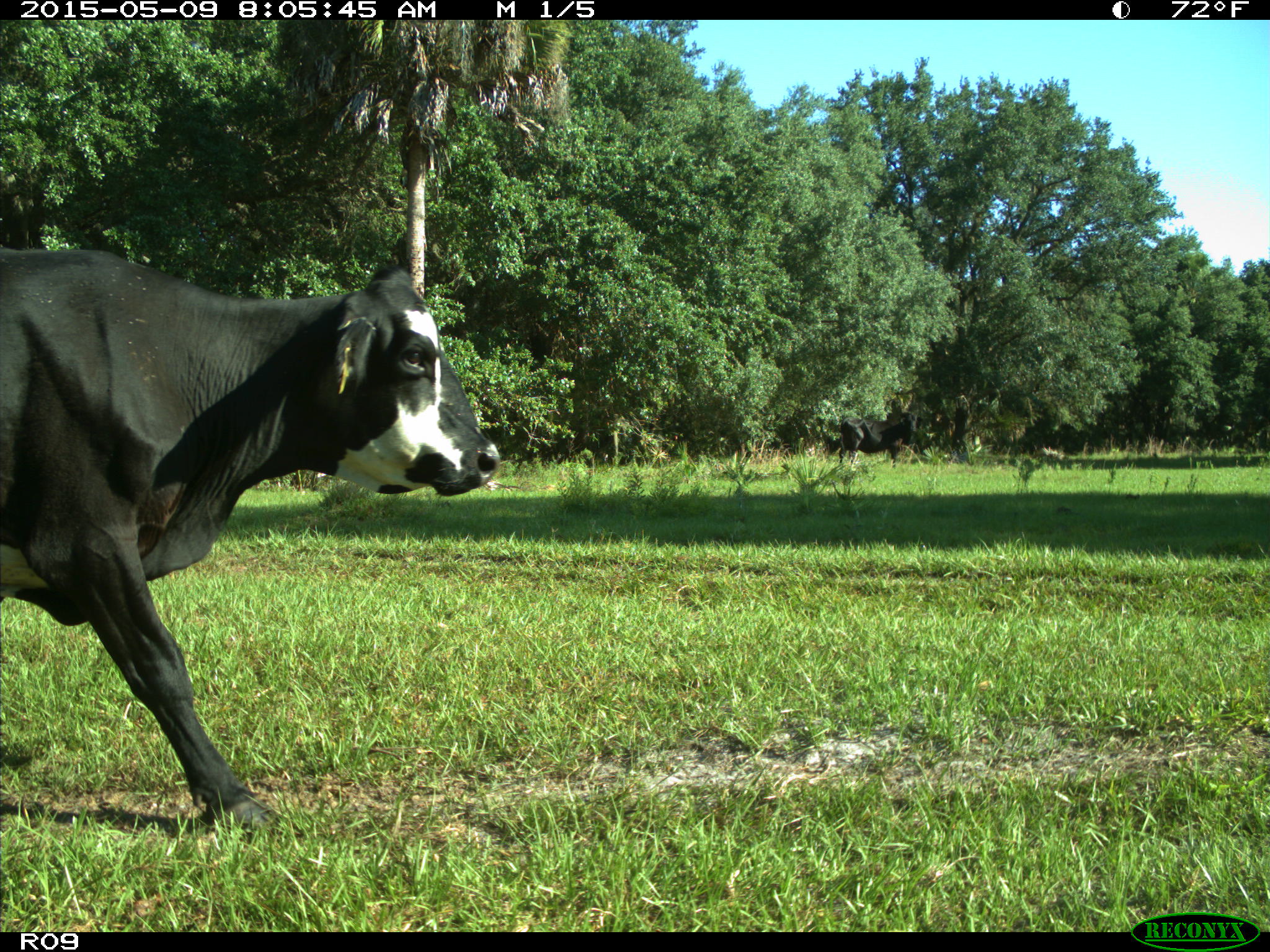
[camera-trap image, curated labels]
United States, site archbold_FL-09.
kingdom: Animalia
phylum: Chordata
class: Mammalia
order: Artiodactyla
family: Bovidae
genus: Bos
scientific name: Bos taurus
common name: domestic cow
Bos taurus (domestic cow).